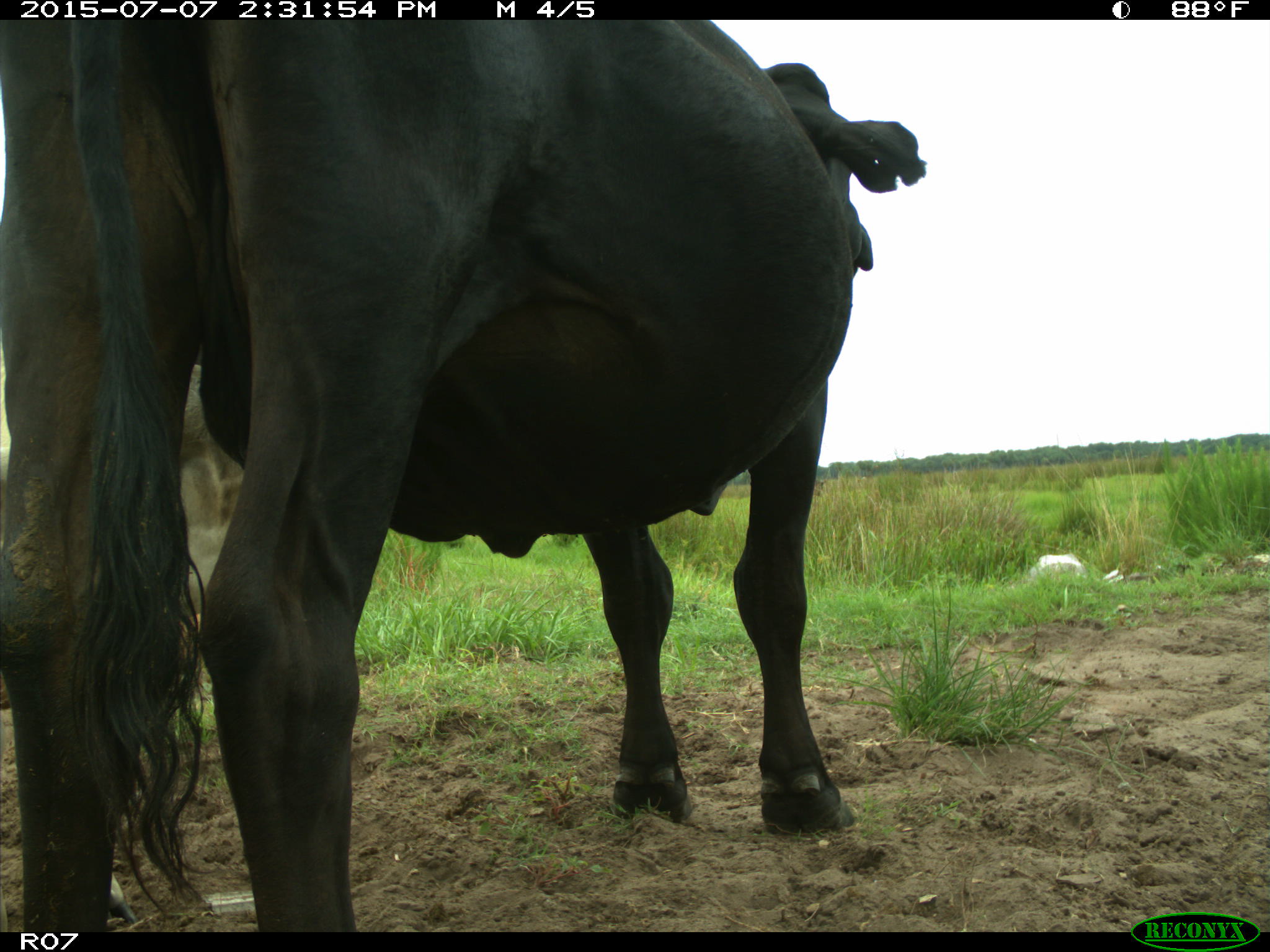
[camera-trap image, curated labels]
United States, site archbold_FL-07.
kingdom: Animalia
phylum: Chordata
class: Mammalia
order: Artiodactyla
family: Bovidae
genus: Bos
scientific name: Bos taurus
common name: domestic cow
Bos taurus (domestic cow).